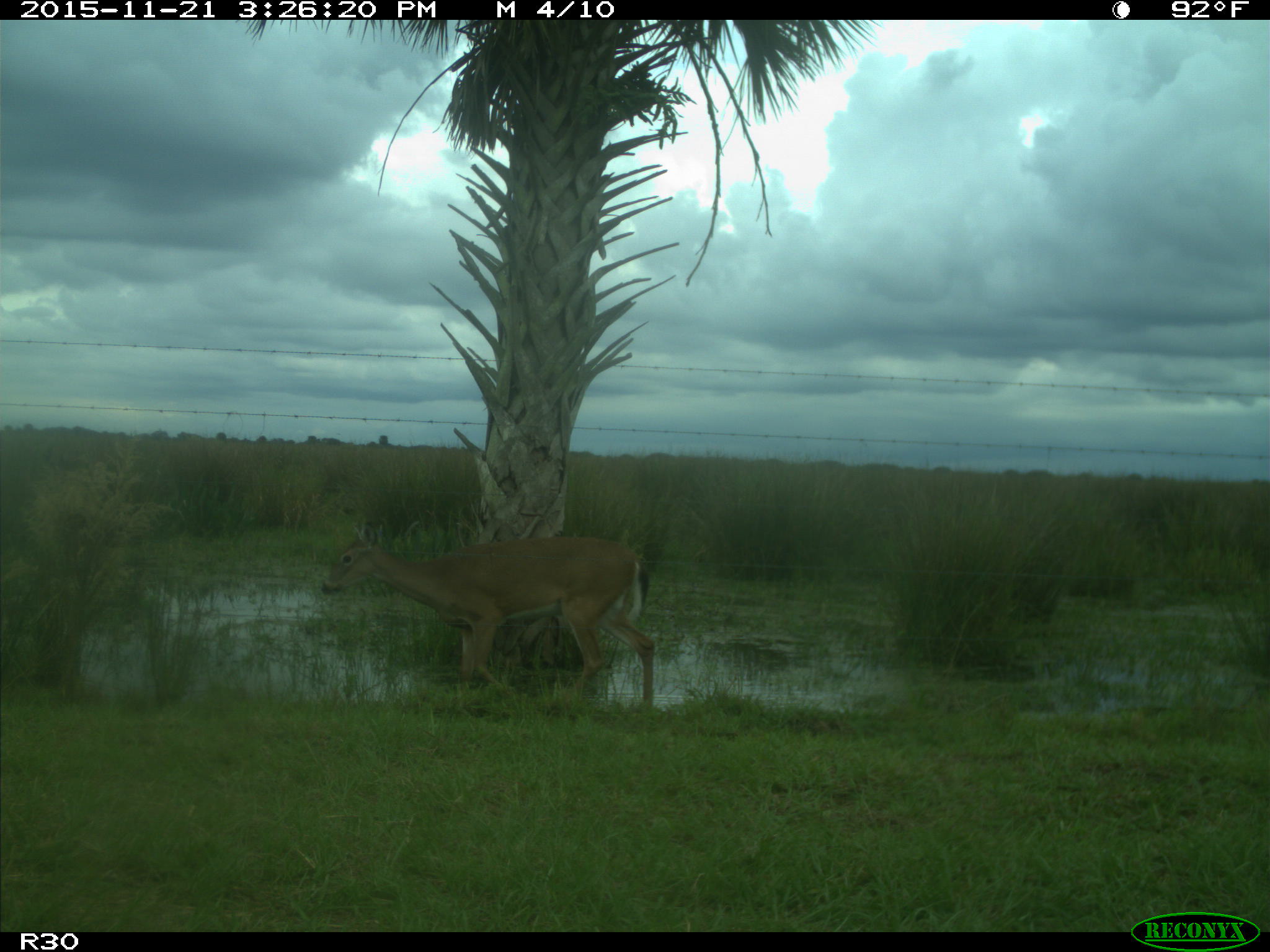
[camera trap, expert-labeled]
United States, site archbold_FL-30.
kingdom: Animalia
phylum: Chordata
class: Mammalia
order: Artiodactyla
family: Cervidae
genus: Odocoileus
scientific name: Odocoileus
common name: deer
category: unidentified deer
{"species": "unidentified deer (deer) (Odocoileus)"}